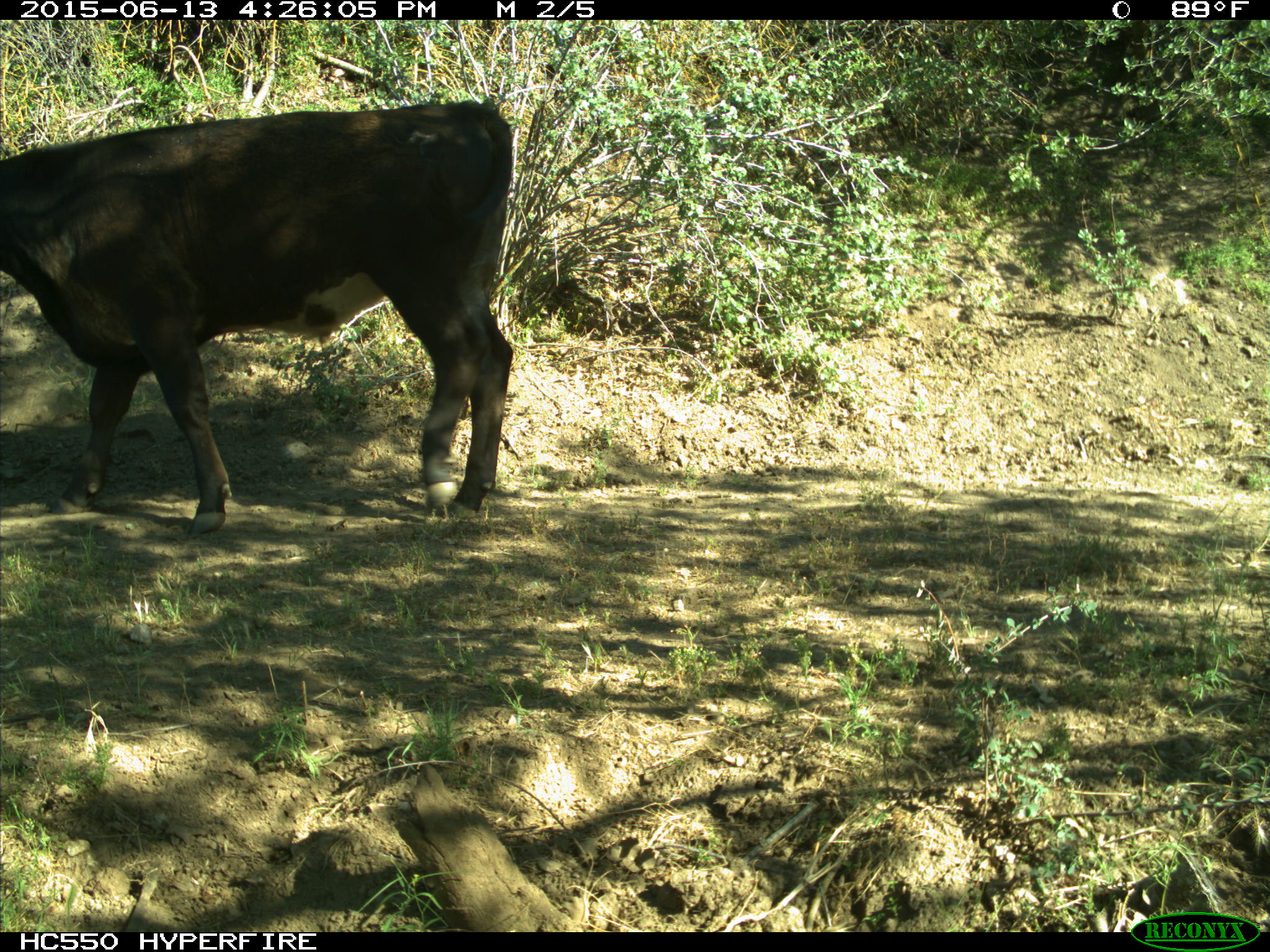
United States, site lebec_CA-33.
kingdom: Animalia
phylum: Chordata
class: Mammalia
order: Artiodactyla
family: Bovidae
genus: Bos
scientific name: Bos taurus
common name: domestic cow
Bos taurus (domestic cow).